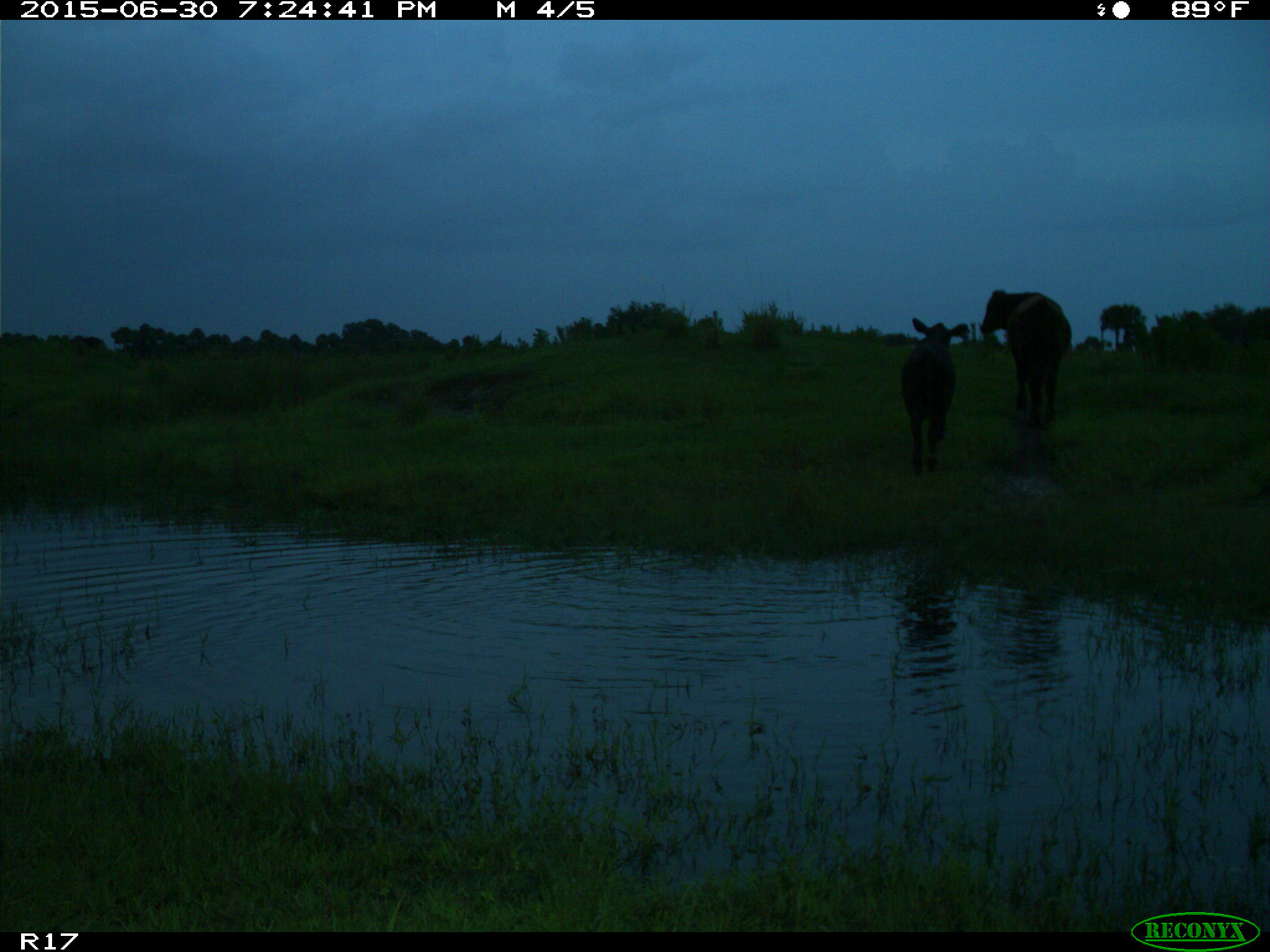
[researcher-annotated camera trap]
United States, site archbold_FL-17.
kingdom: Animalia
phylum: Chordata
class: Mammalia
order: Artiodactyla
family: Bovidae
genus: Bos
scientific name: Bos taurus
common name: domestic cow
Bos taurus (domestic cow).